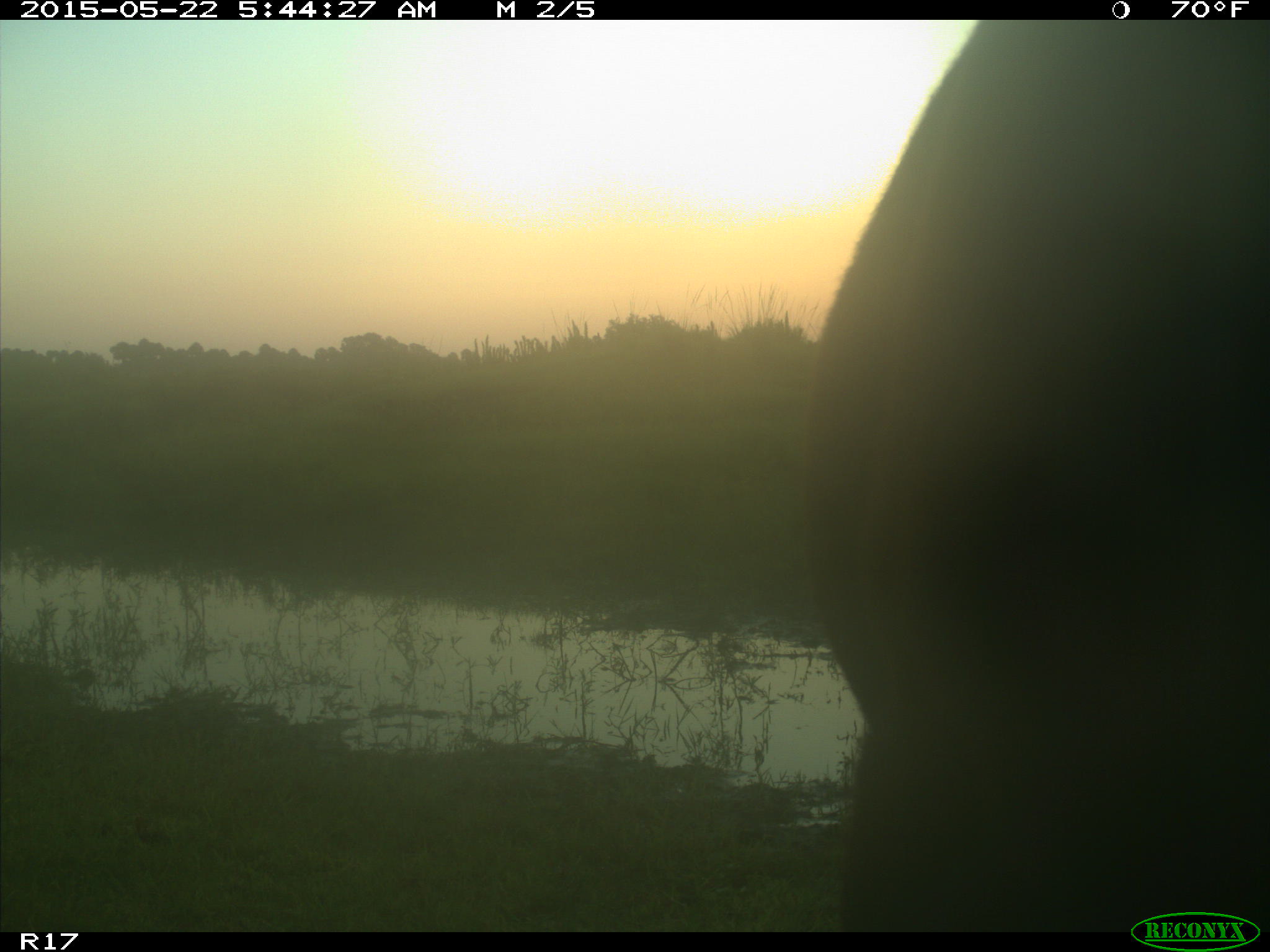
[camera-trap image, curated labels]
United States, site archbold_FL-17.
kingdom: Animalia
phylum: Chordata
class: Mammalia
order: Artiodactyla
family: Bovidae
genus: Bos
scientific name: Bos taurus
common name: domestic cow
Bos taurus (domestic cow).